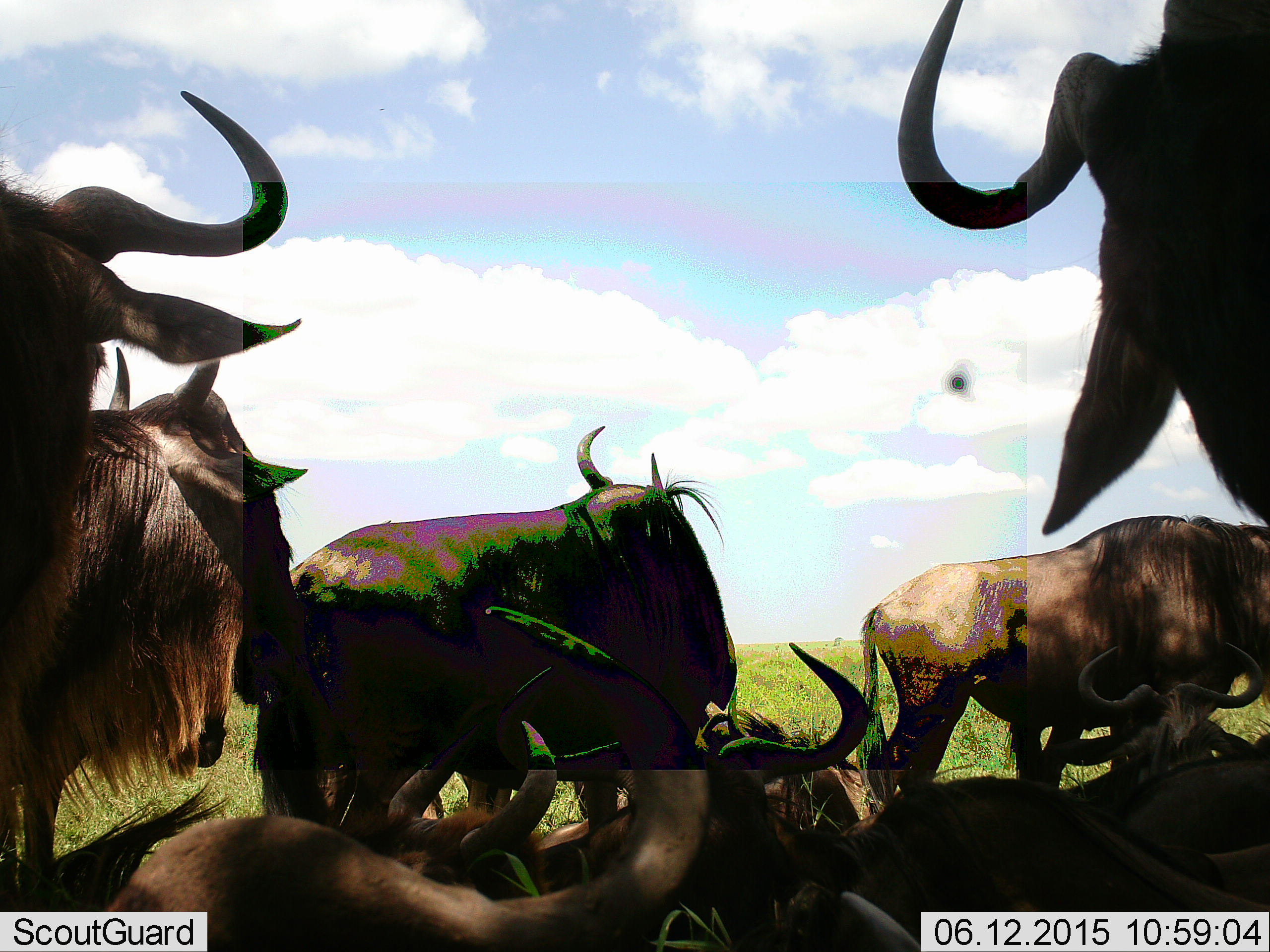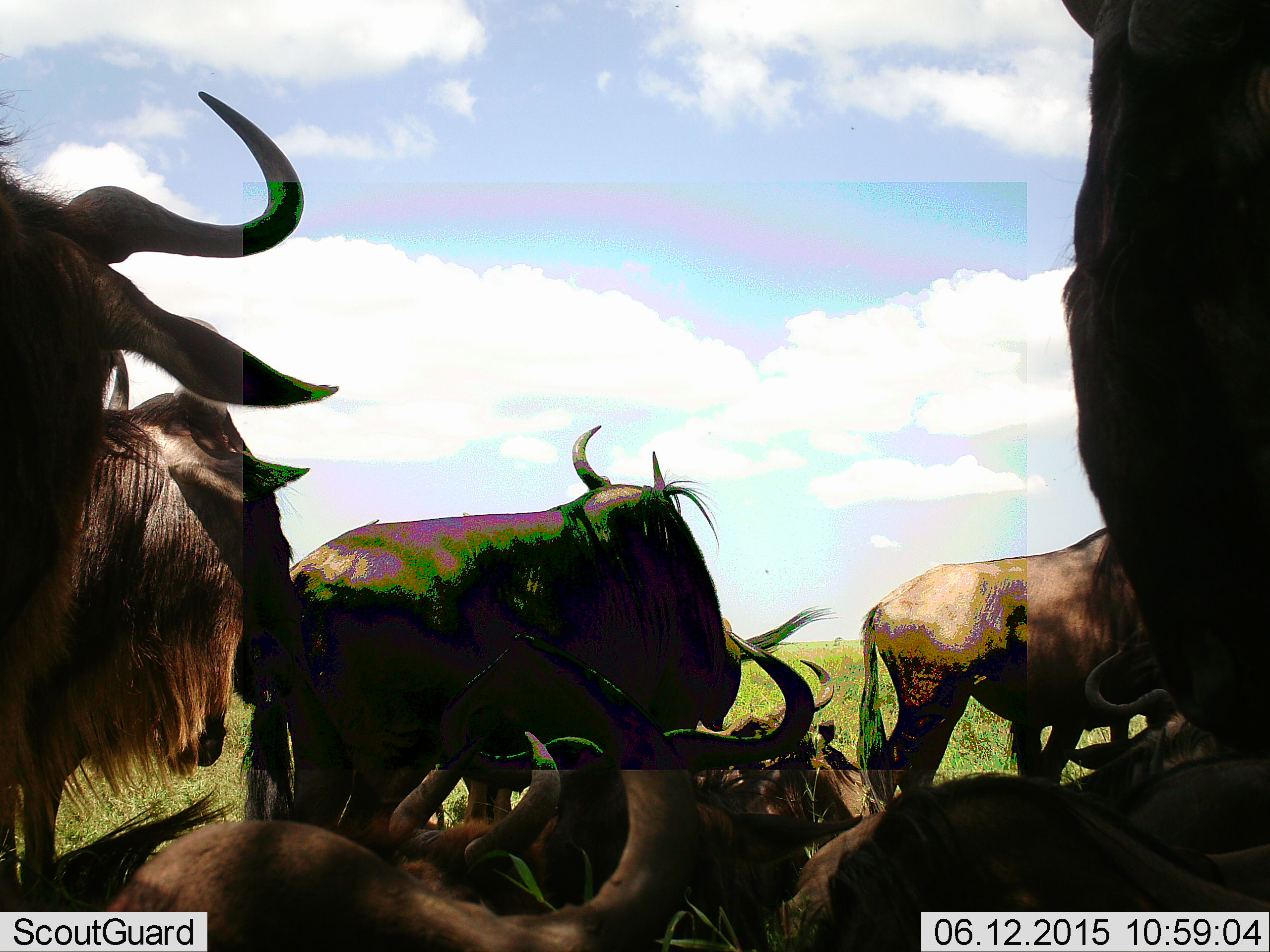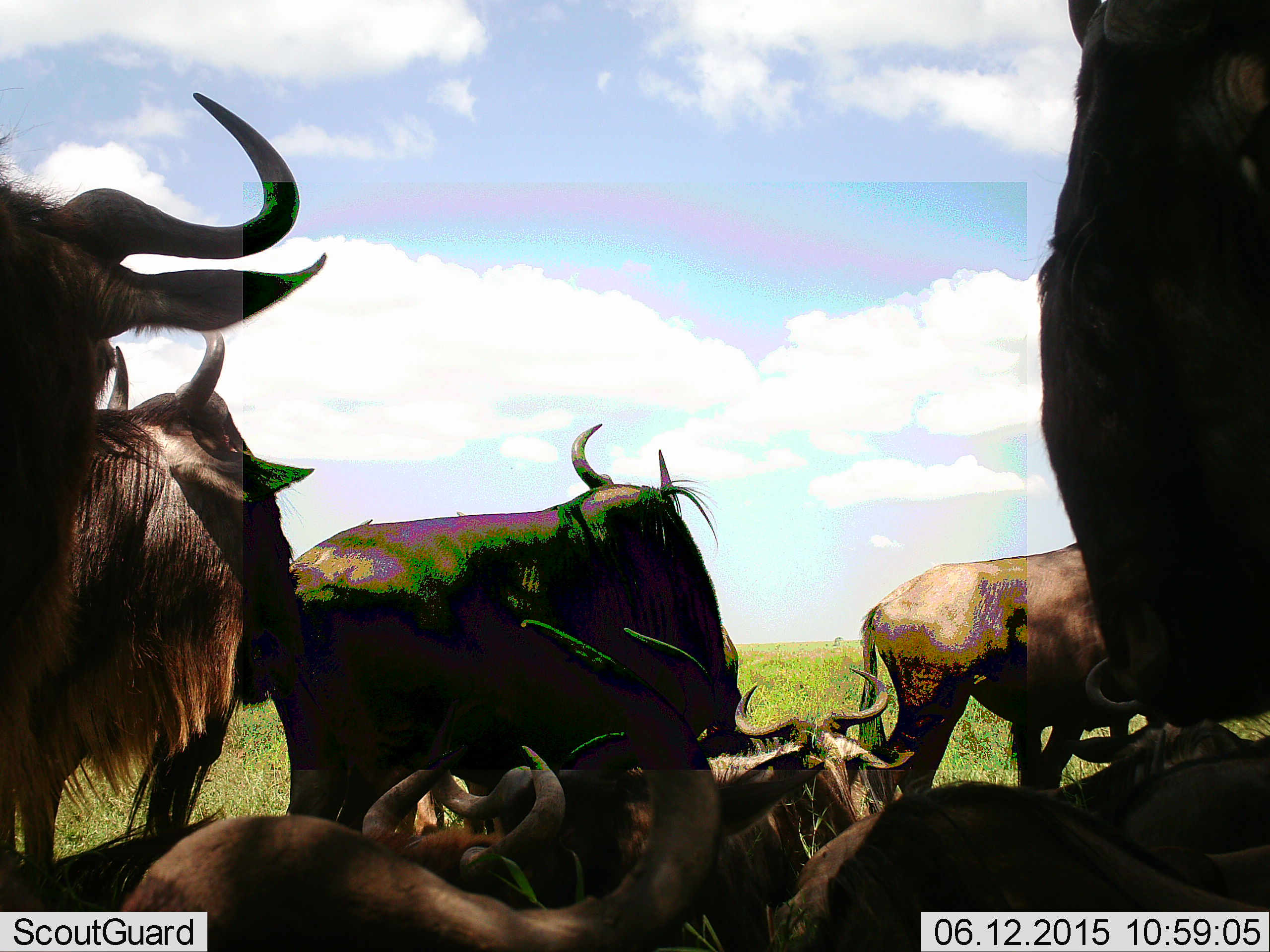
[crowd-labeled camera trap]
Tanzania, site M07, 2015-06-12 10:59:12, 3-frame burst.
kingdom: Animalia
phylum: Chordata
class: Mammalia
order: Artiodactyla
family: Bovidae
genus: Connochaetes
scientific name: Connochaetes taurinus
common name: blue wildebeest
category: wildebeest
Wildebeest (blue wildebeest) (Connochaetes taurinus), count 9. Behavior (volunteer vote fractions): standing 64%, resting 100%, moving 0%, interacting 0%. Young present (vote fraction): 0%. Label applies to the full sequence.